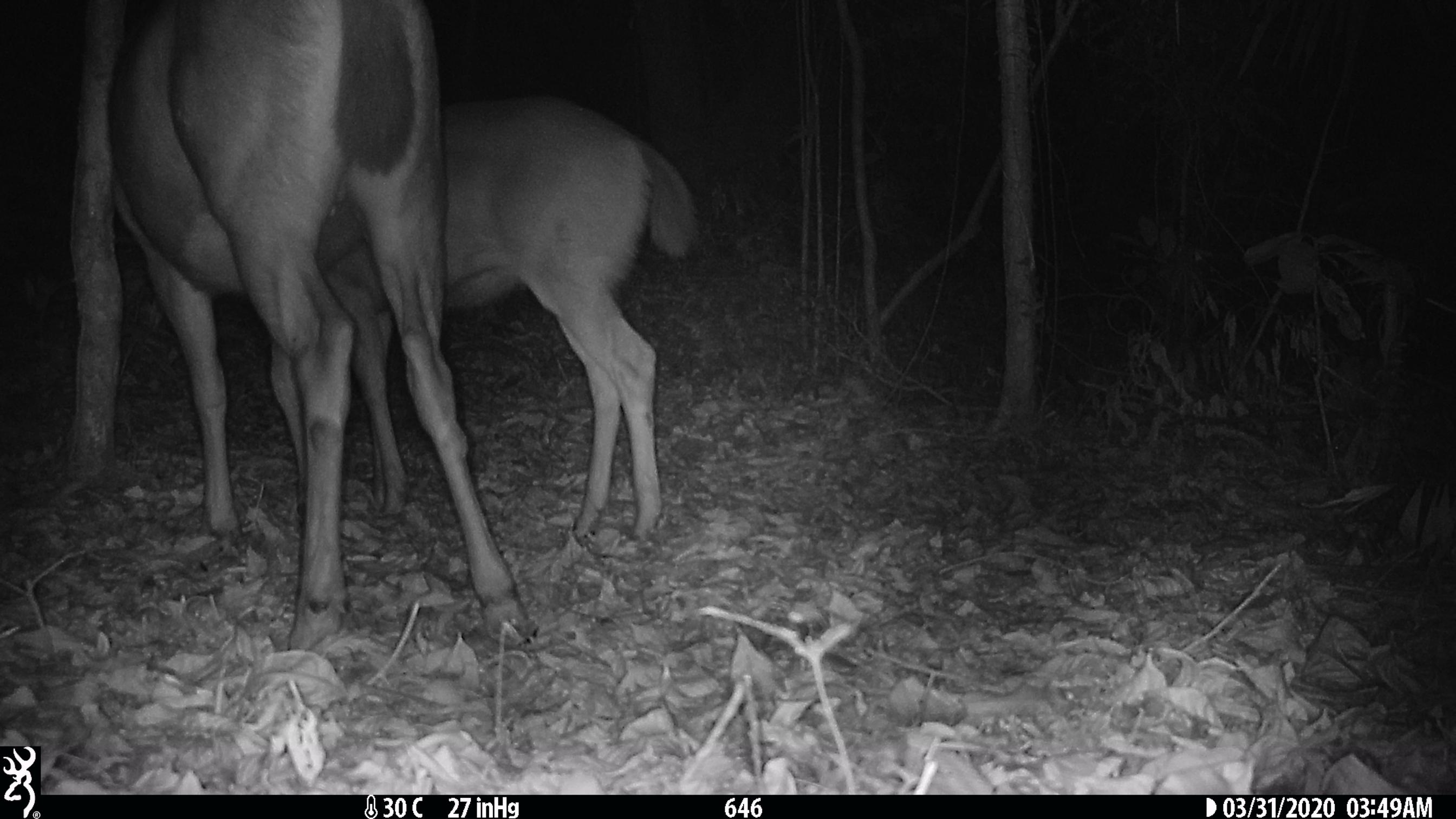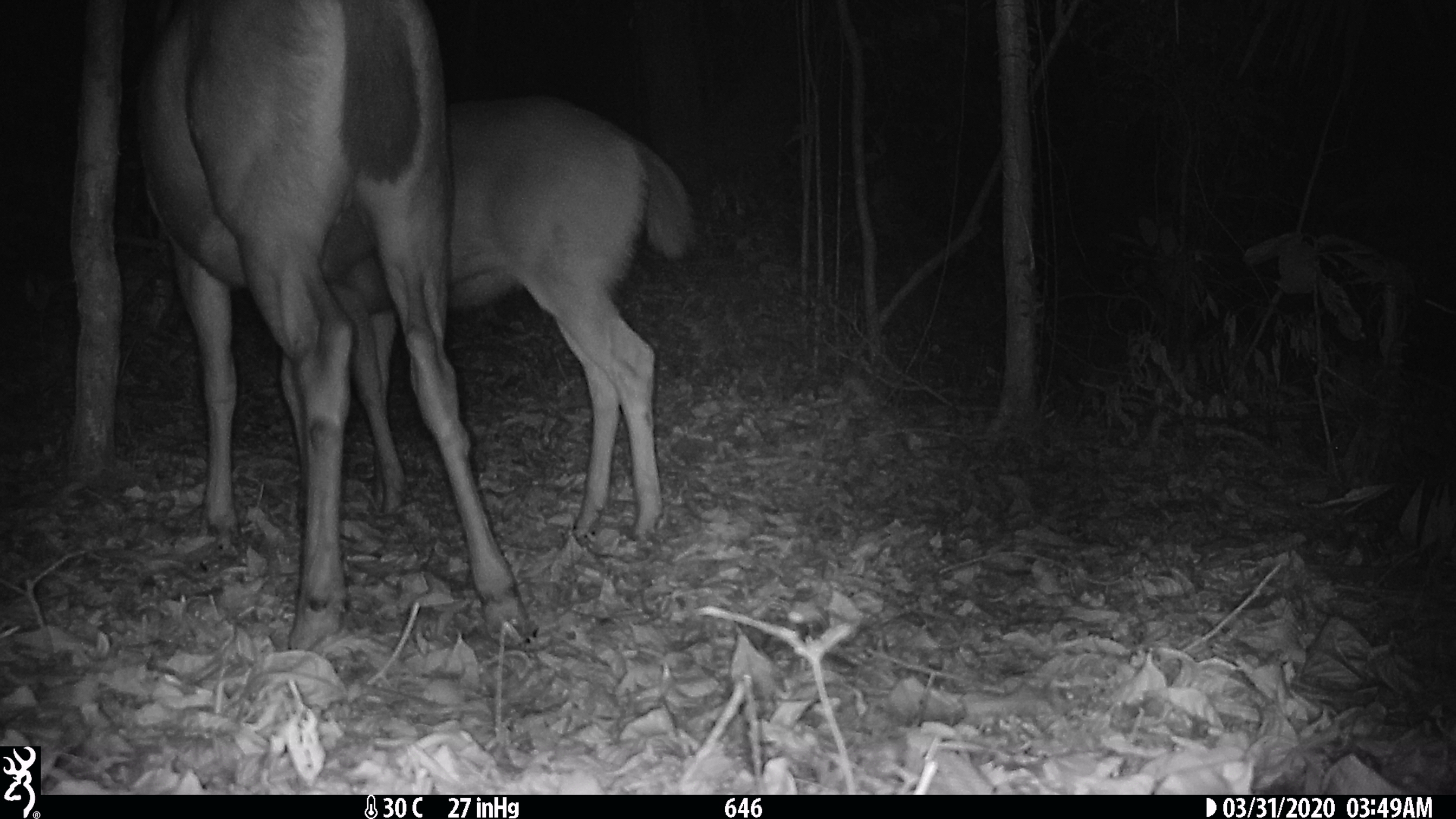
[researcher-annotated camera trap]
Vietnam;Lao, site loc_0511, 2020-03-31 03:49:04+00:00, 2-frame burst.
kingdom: Animalia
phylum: Chordata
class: Mammalia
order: Artiodactyla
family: Cervidae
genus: Rusa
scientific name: Rusa unicolor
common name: sambar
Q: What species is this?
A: Sambar (Rusa unicolor).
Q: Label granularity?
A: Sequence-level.